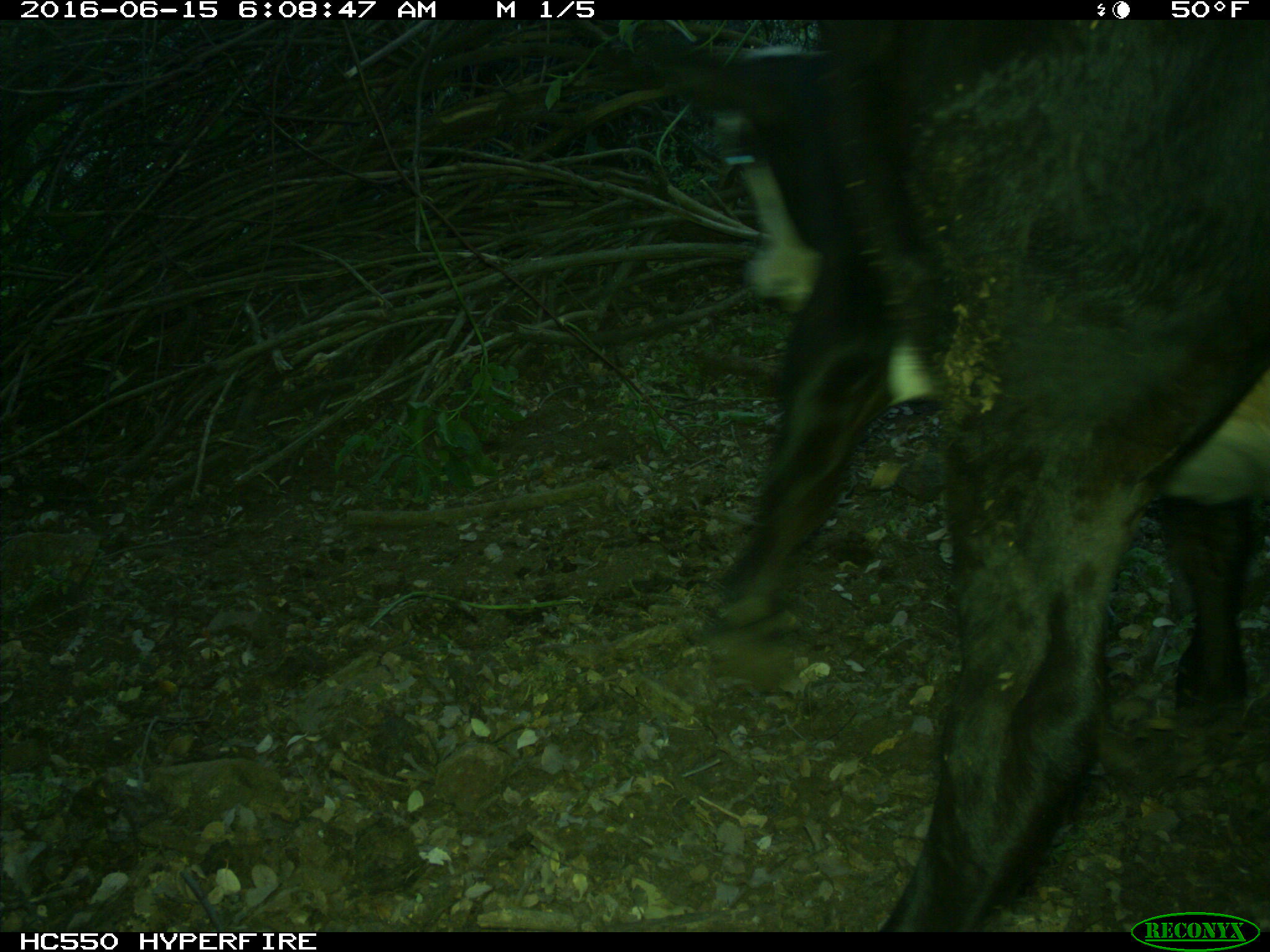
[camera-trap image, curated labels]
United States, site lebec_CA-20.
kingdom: Animalia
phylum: Chordata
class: Mammalia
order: Artiodactyla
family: Bovidae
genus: Bos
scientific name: Bos taurus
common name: domestic cow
Bos taurus (domestic cow).